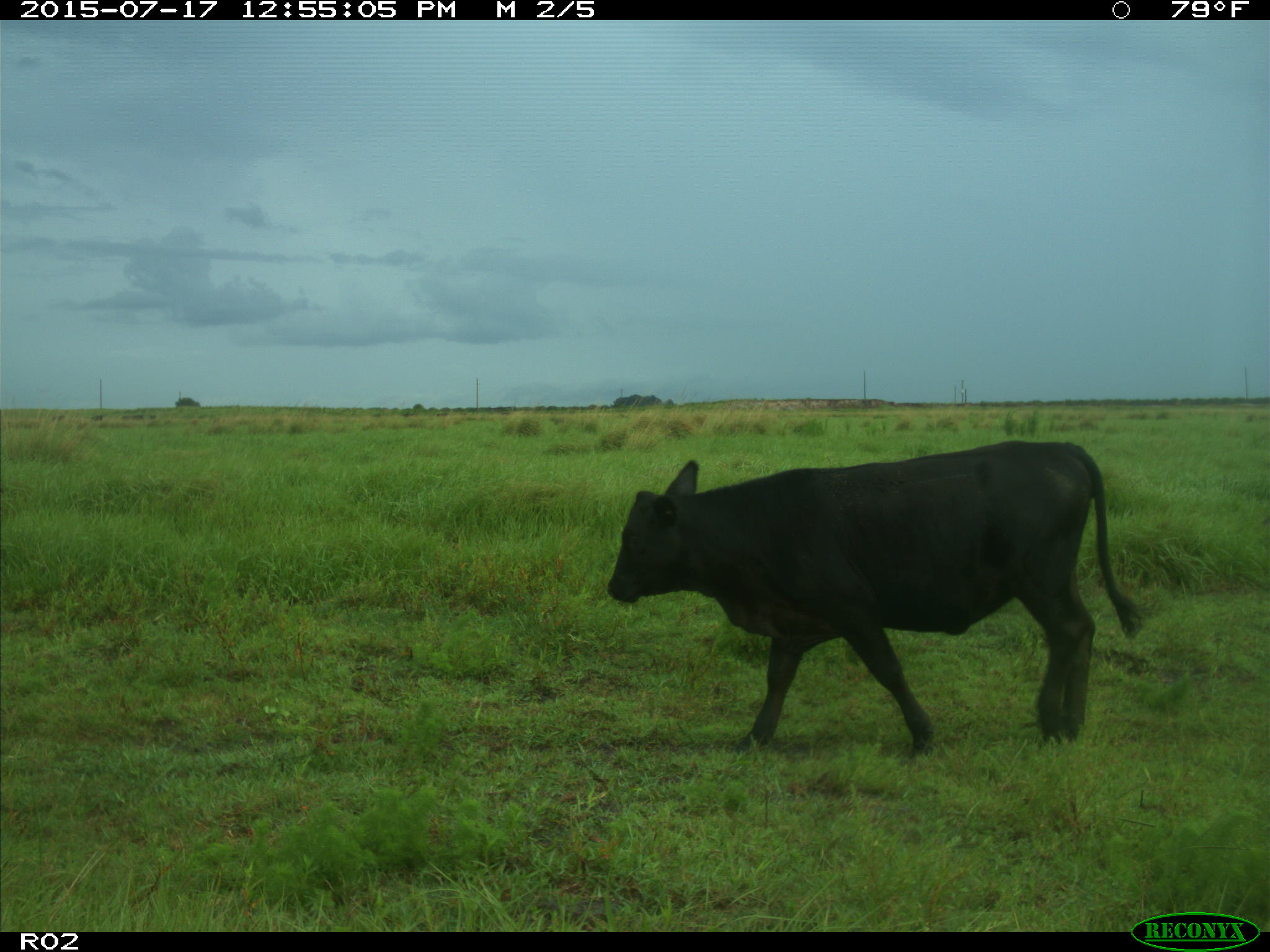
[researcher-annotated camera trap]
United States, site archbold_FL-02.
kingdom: Animalia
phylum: Chordata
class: Mammalia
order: Artiodactyla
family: Bovidae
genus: Bos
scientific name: Bos taurus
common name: domestic cow